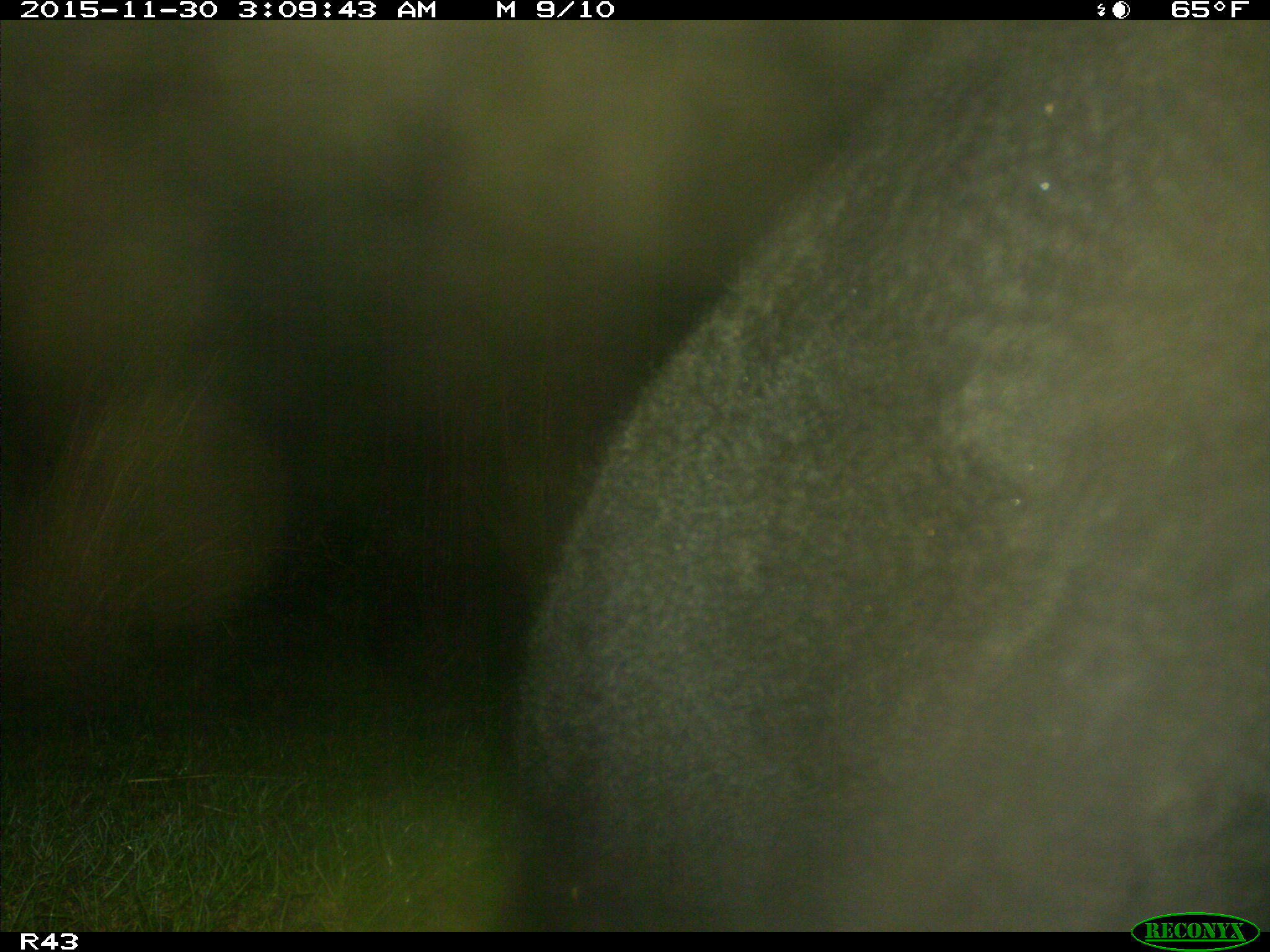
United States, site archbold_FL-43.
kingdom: Animalia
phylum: Chordata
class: Mammalia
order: Artiodactyla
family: Bovidae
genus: Bos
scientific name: Bos taurus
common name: domestic cow